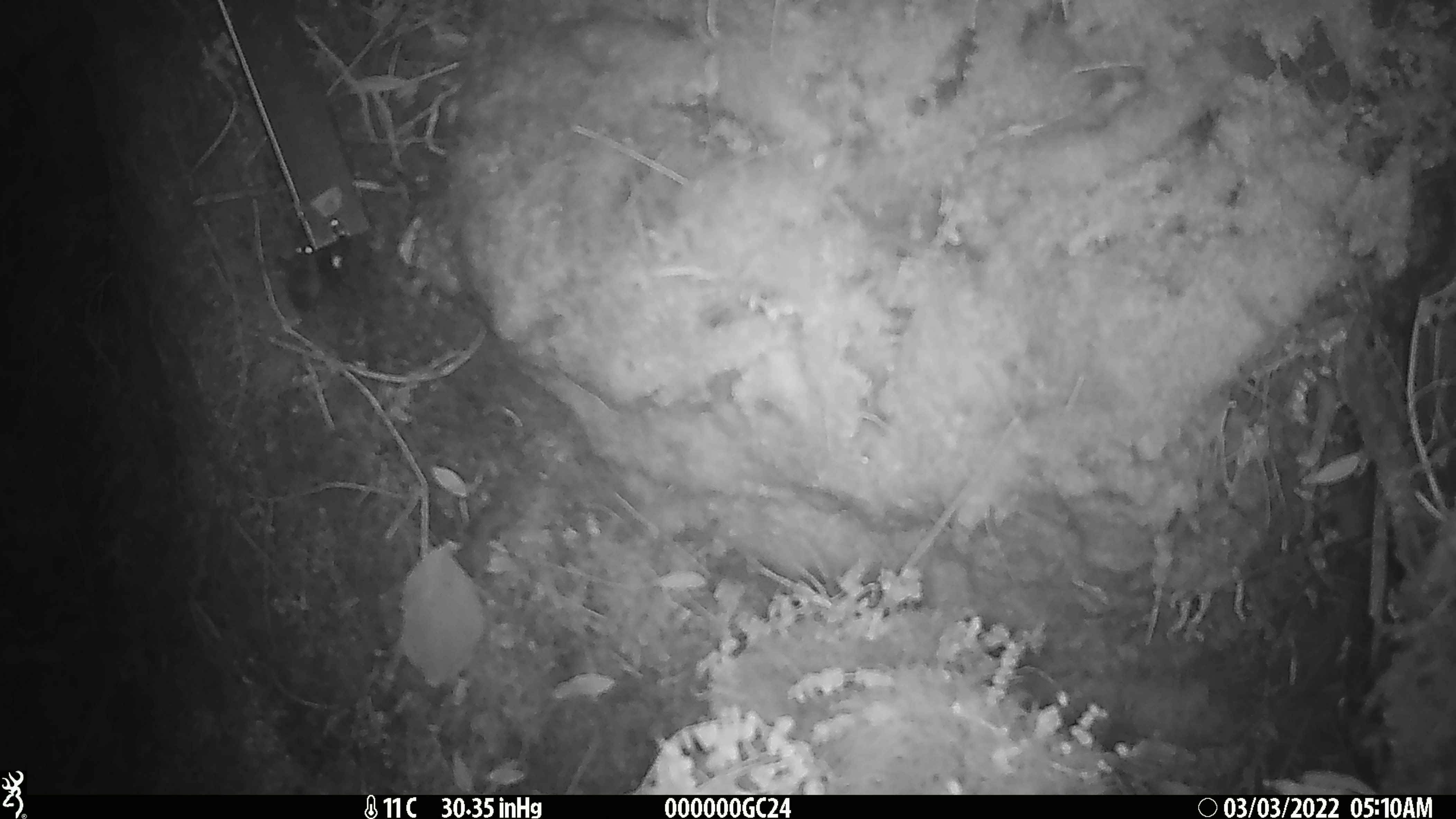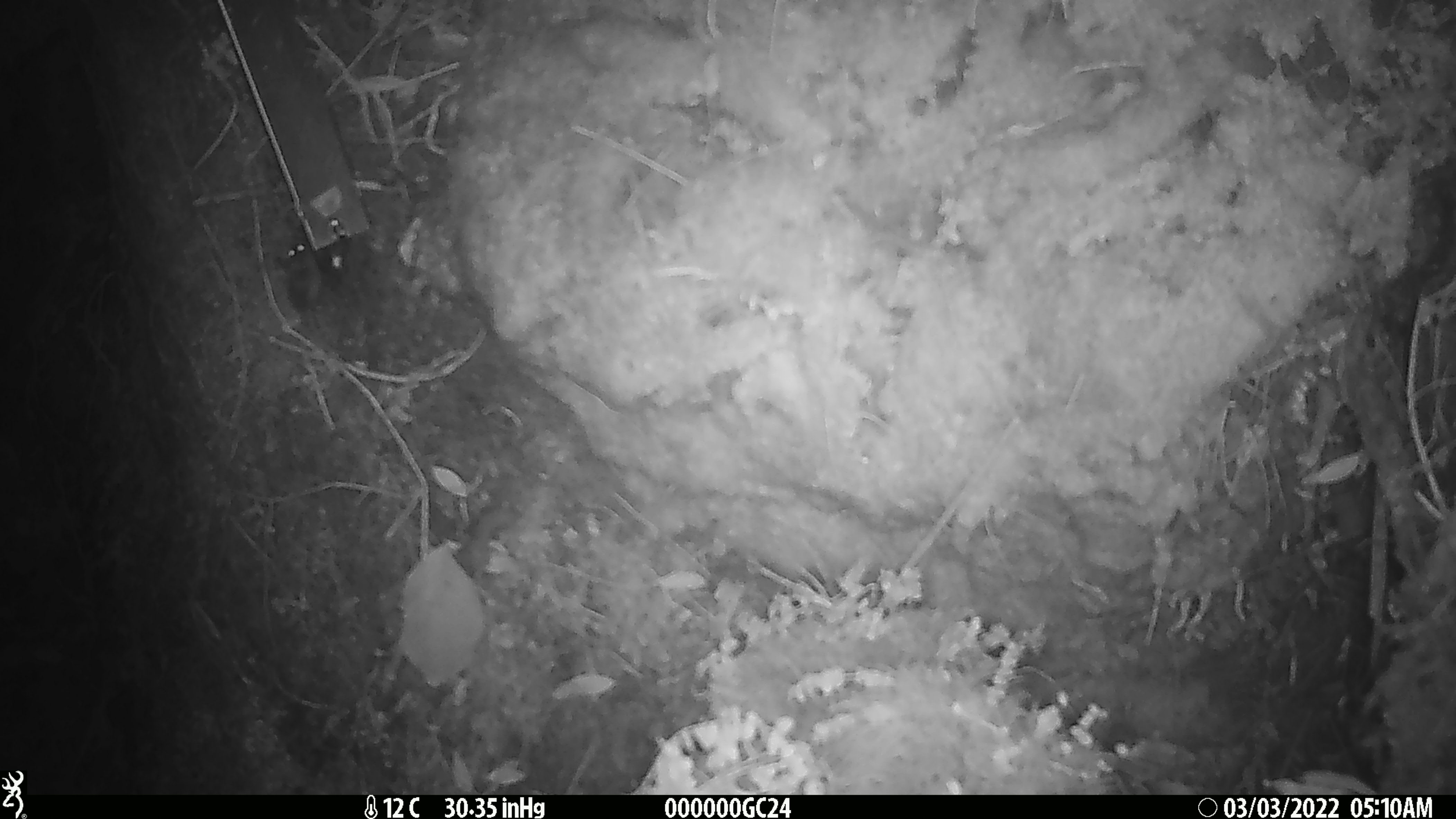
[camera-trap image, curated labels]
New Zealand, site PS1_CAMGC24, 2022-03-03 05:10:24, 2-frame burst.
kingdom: Animalia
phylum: Chordata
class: Mammalia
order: Rodentia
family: Muridae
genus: Mus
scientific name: Mus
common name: mouse